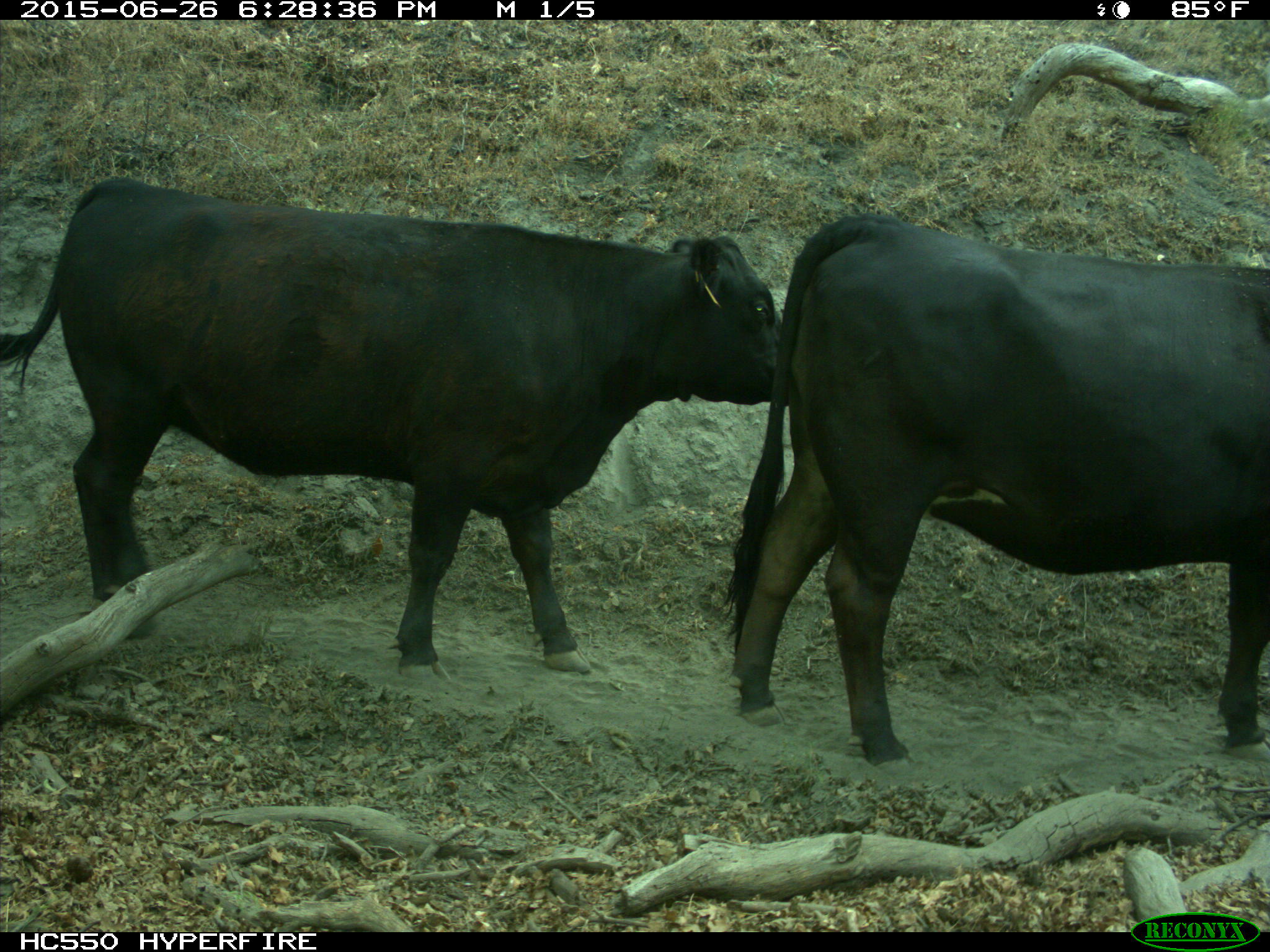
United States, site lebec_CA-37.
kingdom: Animalia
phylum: Chordata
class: Mammalia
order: Artiodactyla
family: Bovidae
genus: Bos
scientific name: Bos taurus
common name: domestic cow